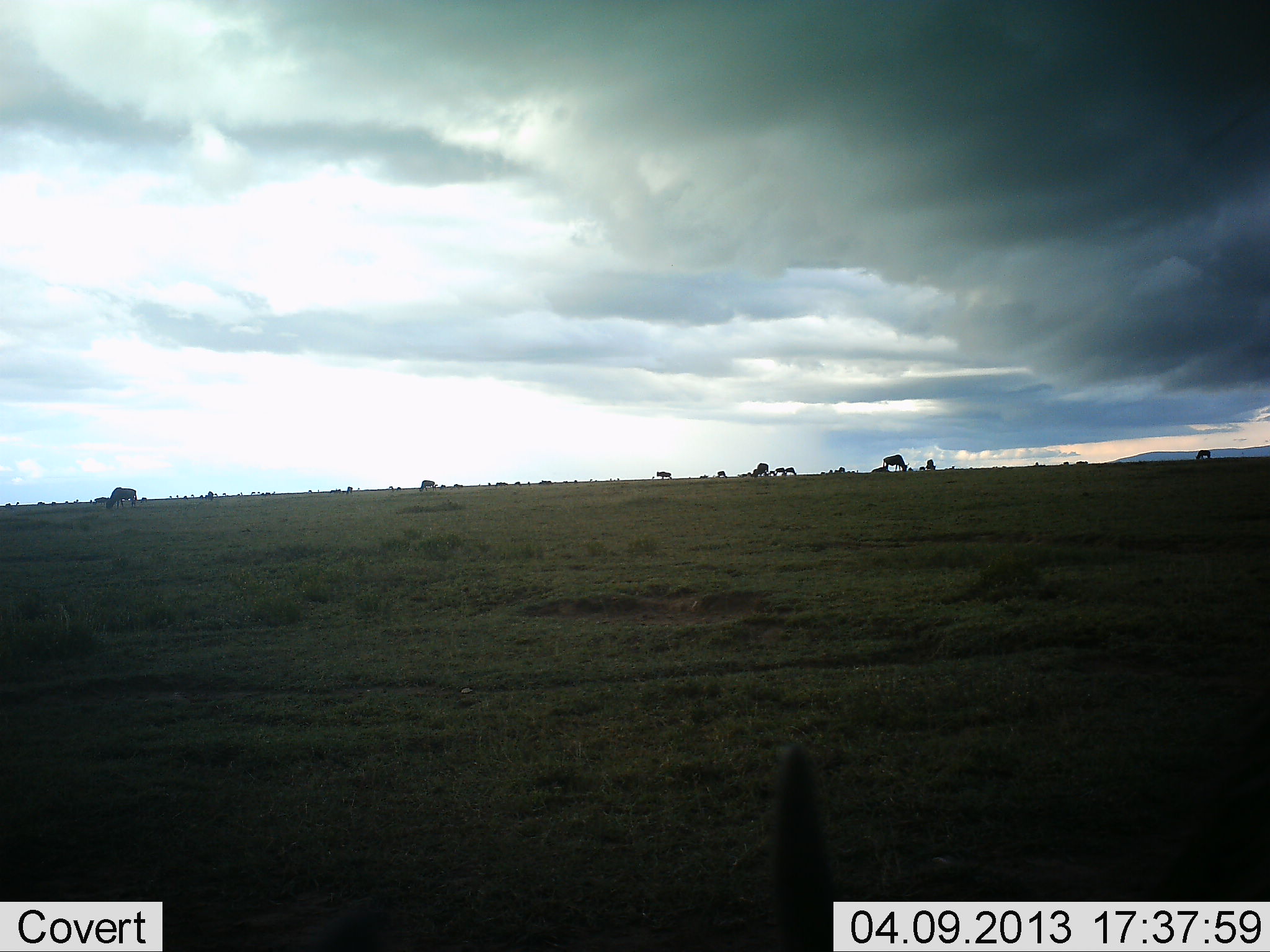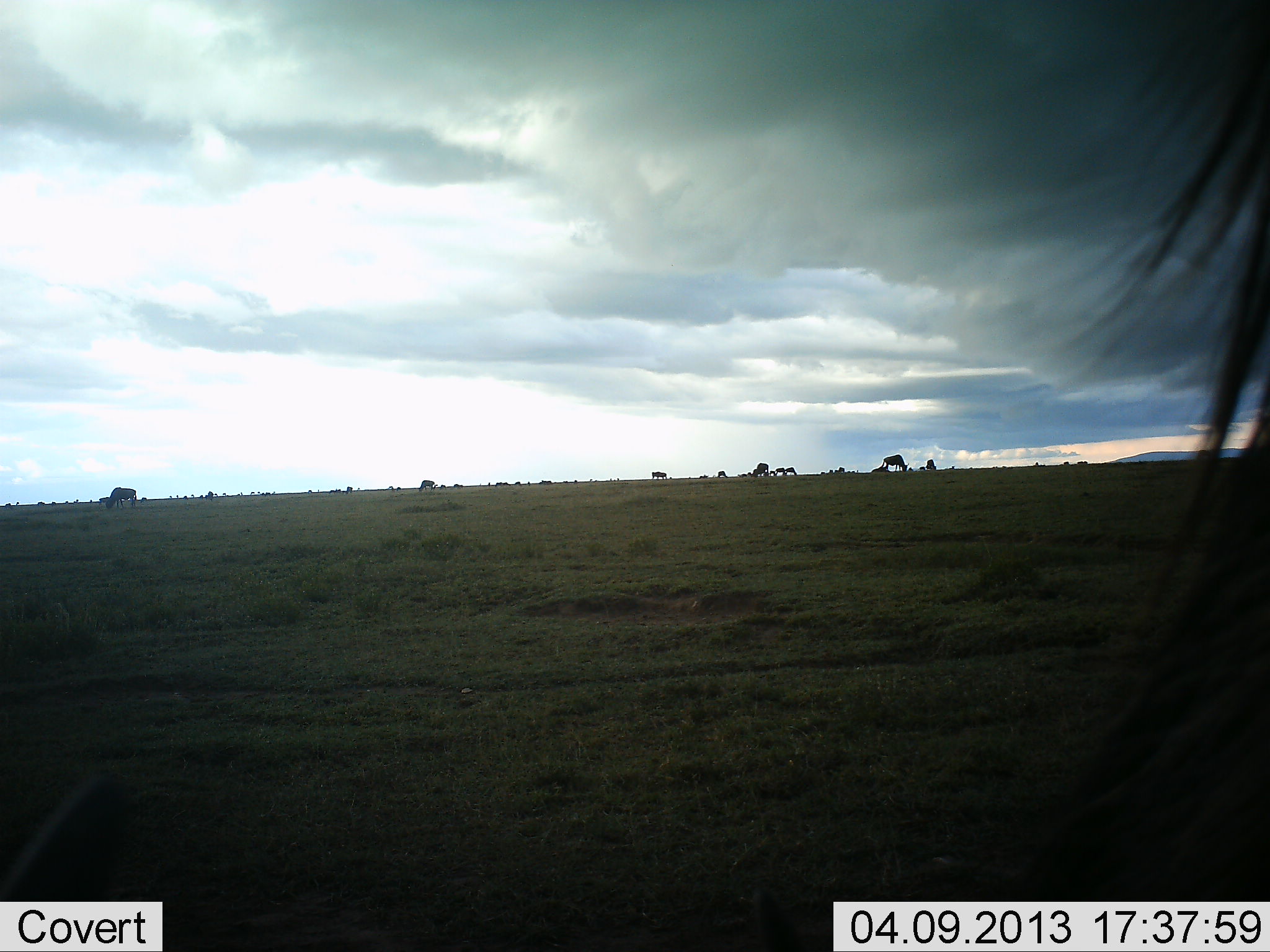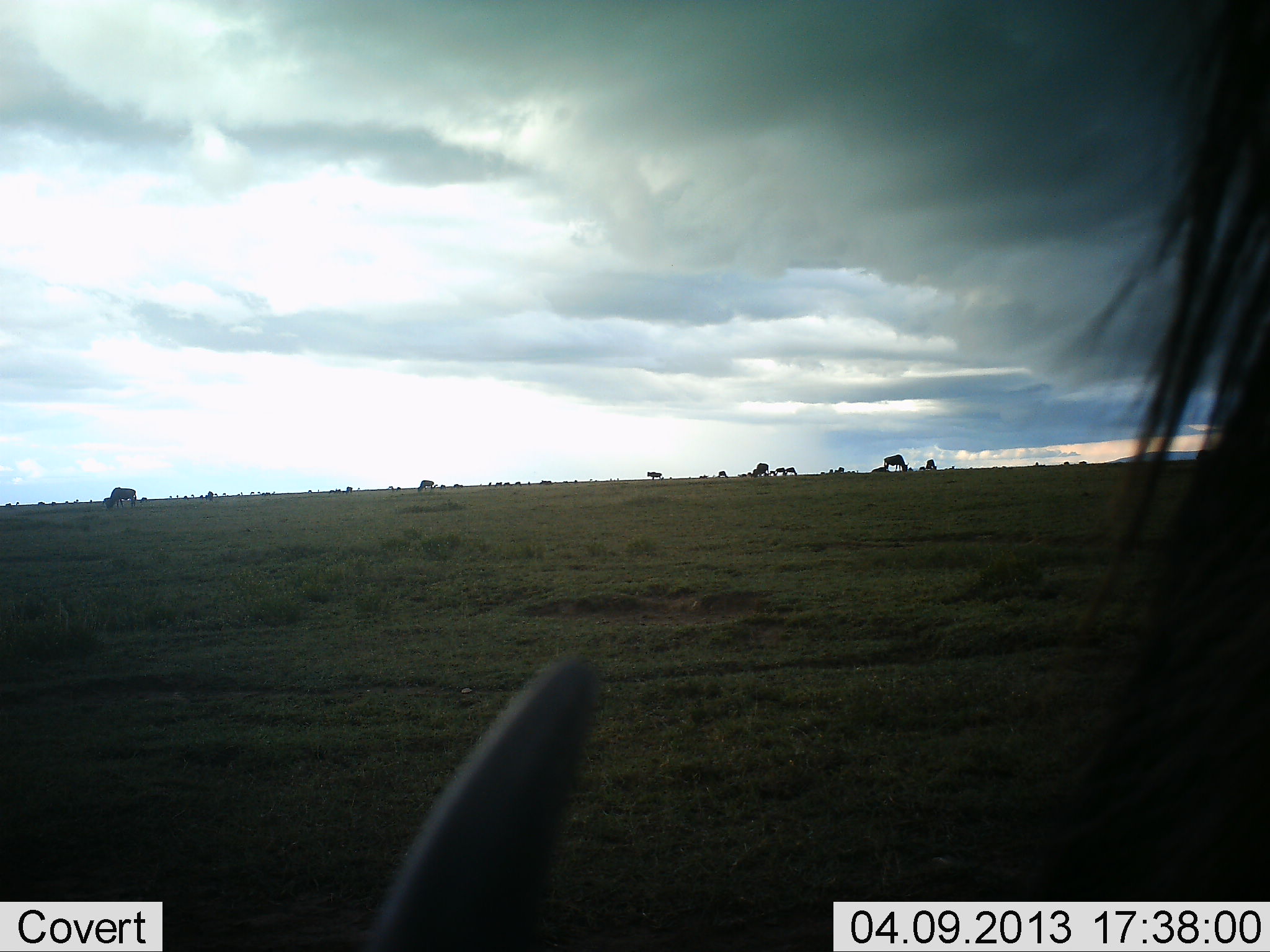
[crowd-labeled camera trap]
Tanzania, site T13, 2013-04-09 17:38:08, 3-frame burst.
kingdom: Animalia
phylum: Chordata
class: Mammalia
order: Artiodactyla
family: Bovidae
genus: Connochaetes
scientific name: Connochaetes taurinus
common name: blue wildebeest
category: wildebeest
Wildebeest (blue wildebeest) (Connochaetes taurinus), count 11-50. Behavior (volunteer vote fractions): standing 50%, resting 20%, moving 55%, interacting 0%. Young present (vote fraction): 0%. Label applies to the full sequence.